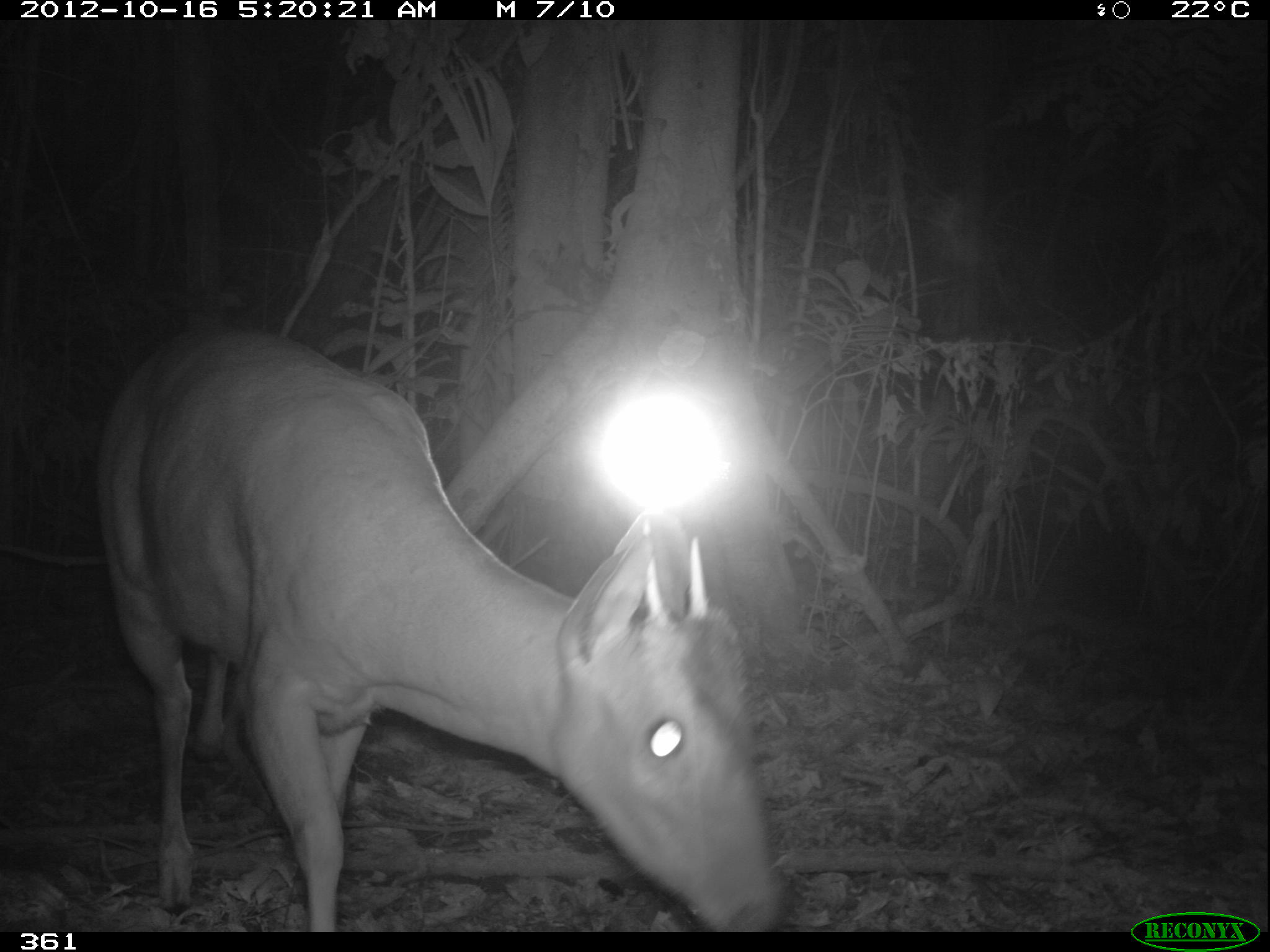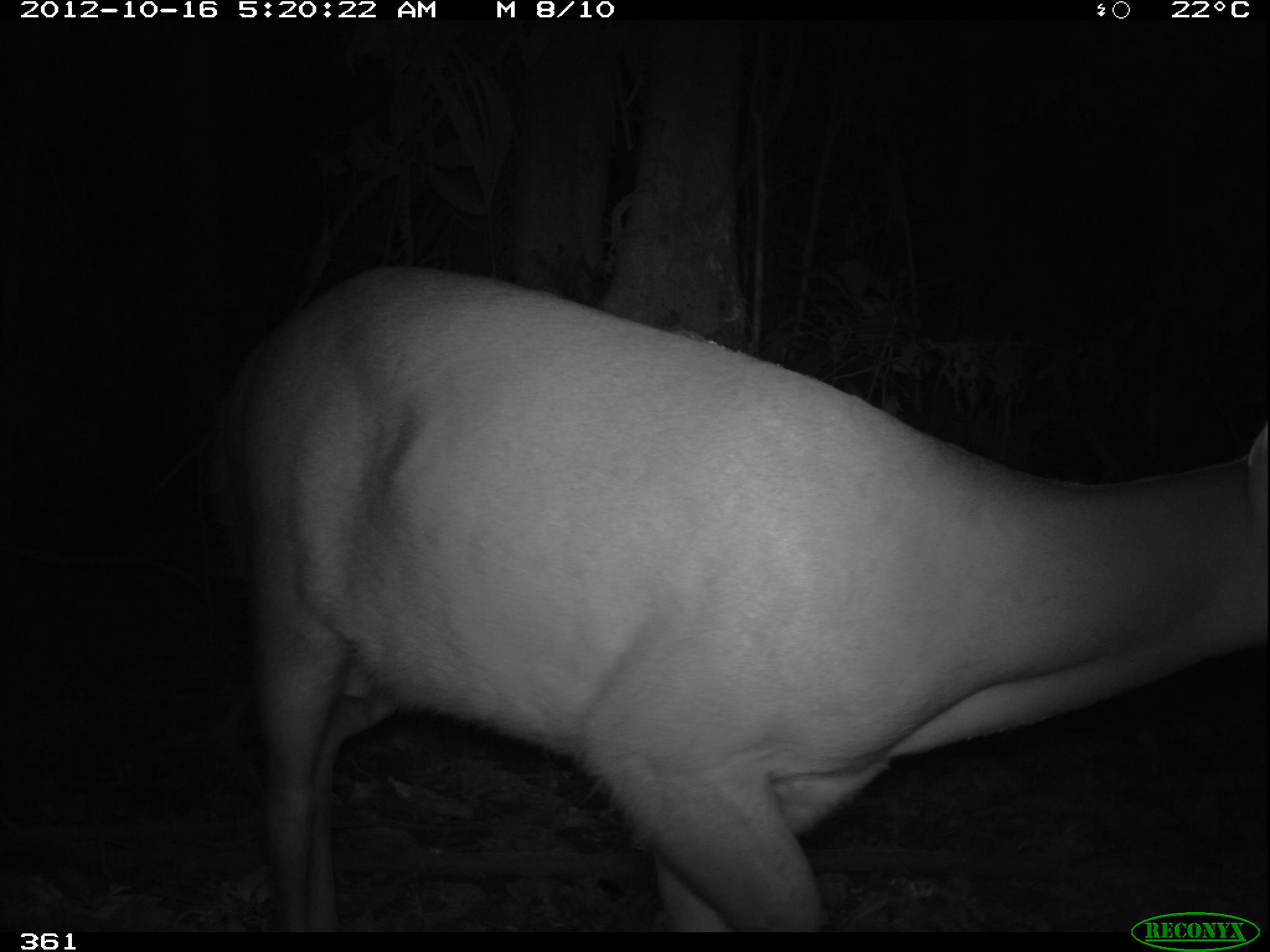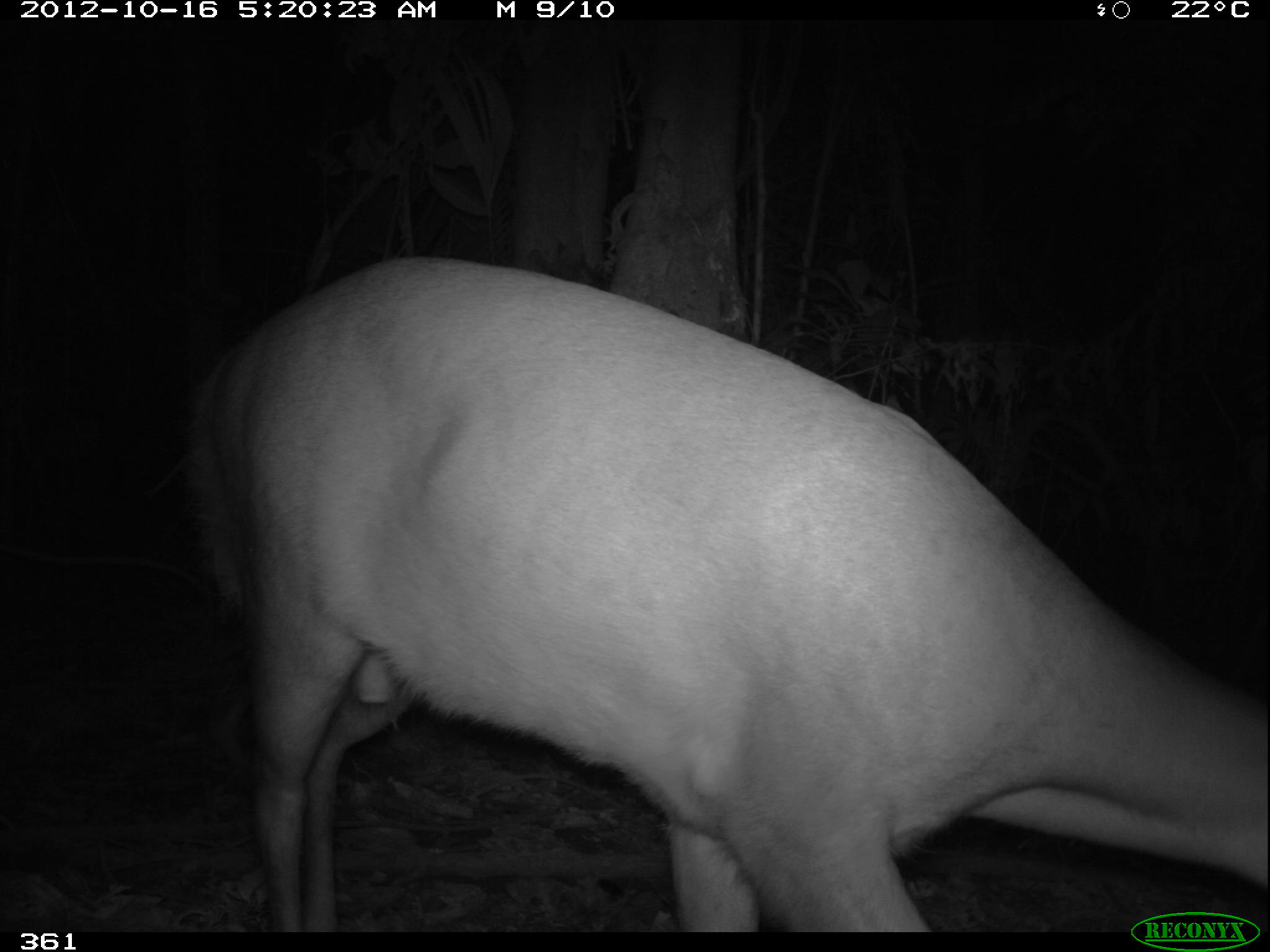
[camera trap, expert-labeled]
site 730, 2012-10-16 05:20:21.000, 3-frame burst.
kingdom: Animalia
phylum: Chordata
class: Mammalia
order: Artiodactyla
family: Cervidae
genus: Mazama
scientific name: Mazama americana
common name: red brocket